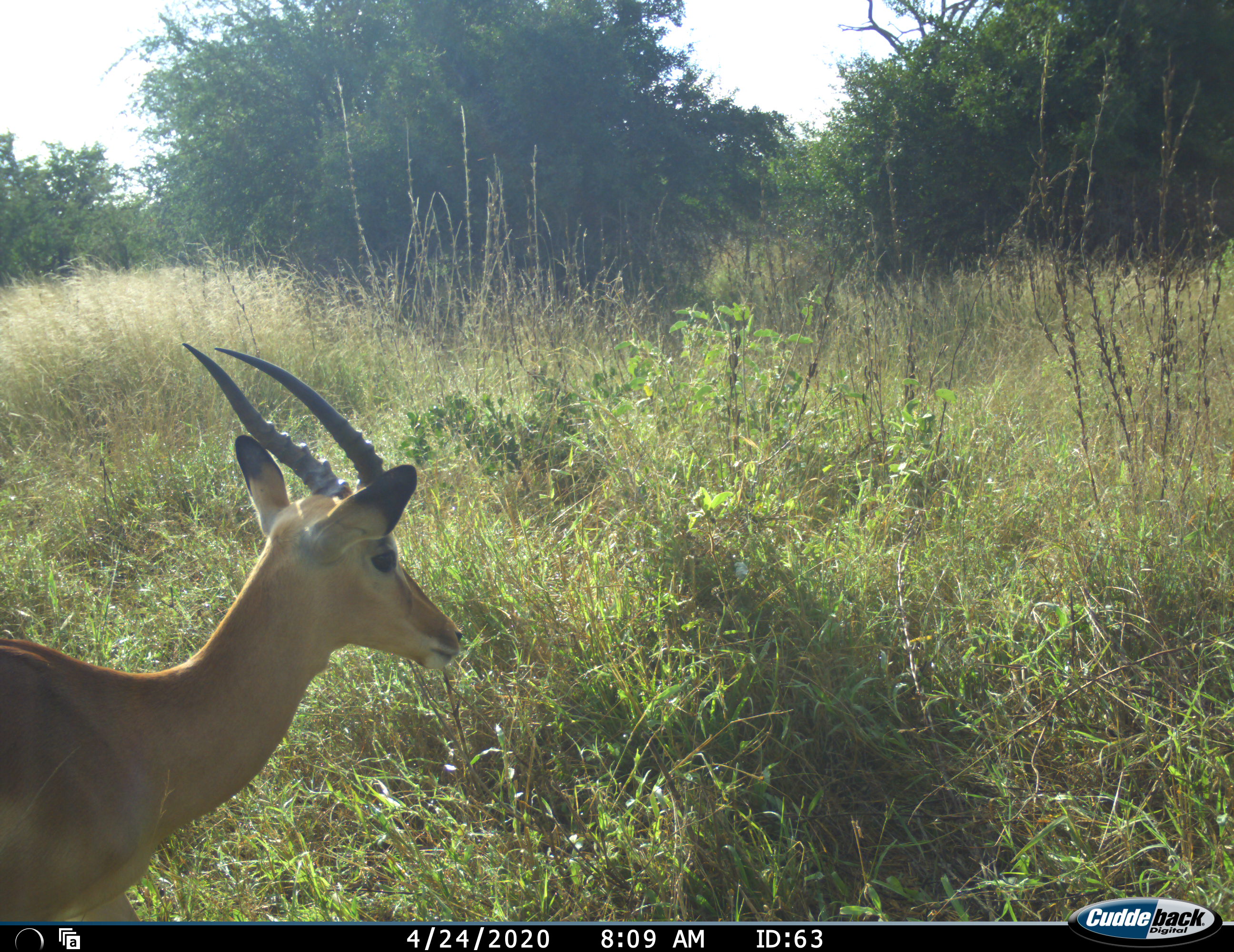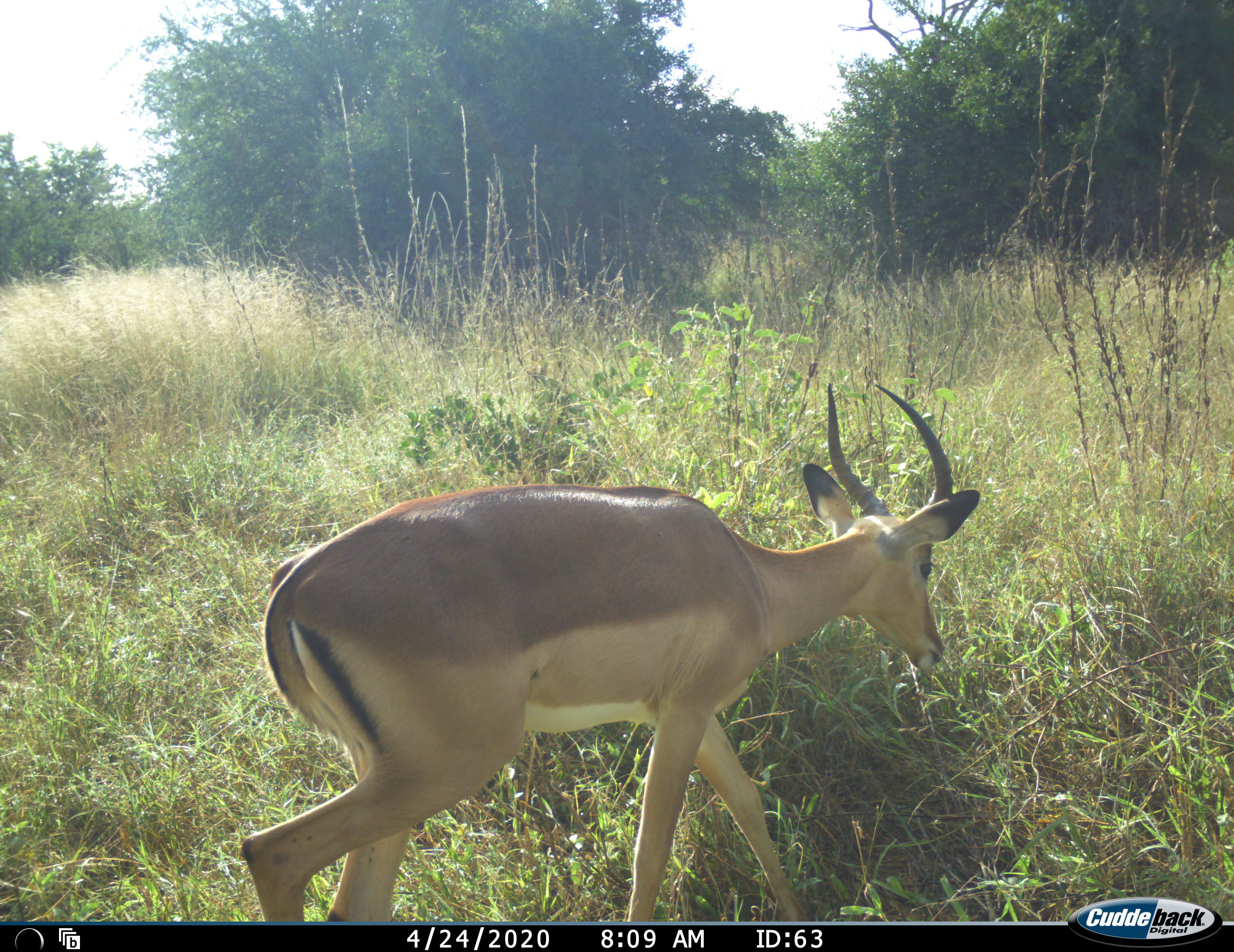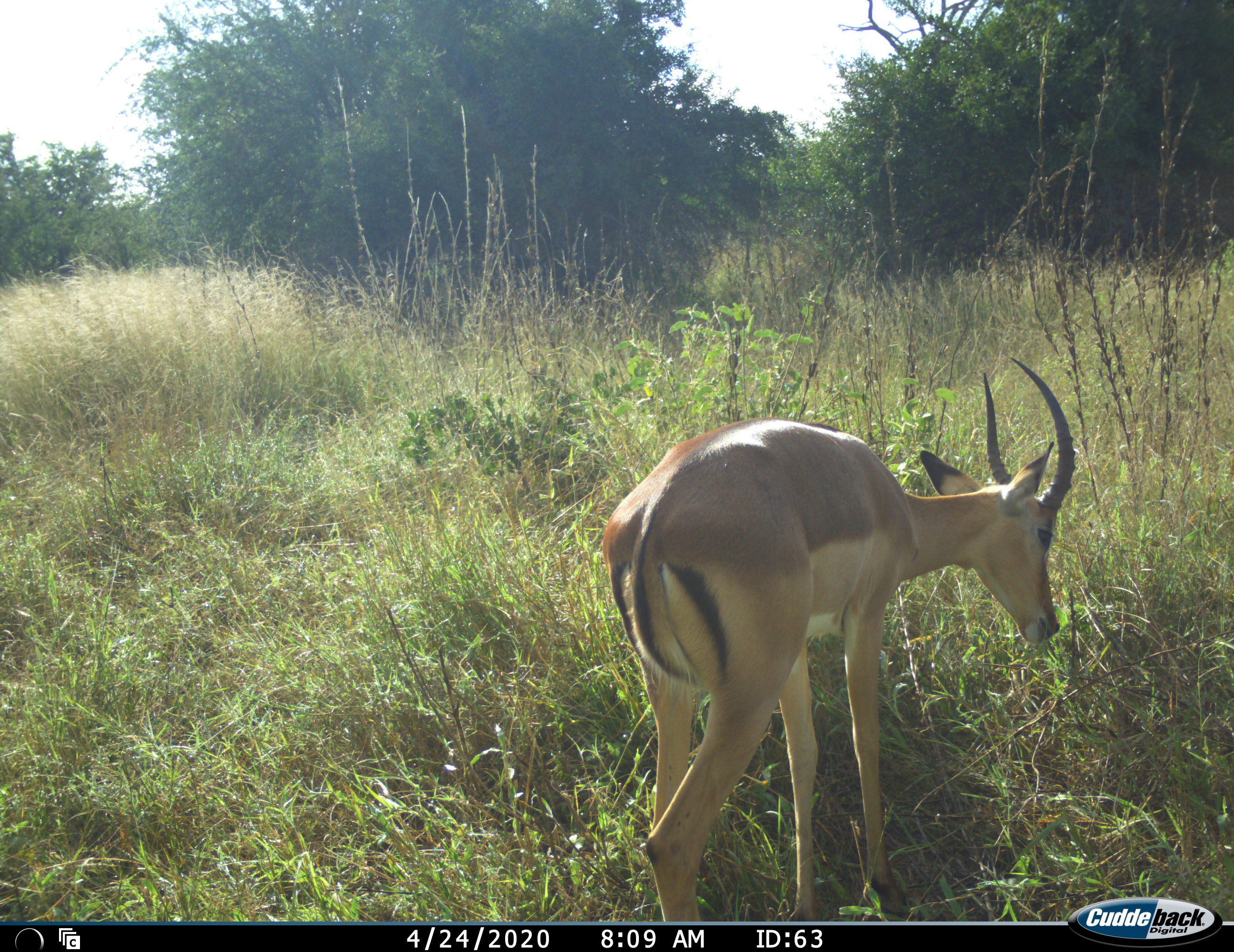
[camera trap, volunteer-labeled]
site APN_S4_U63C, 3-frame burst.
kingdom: Animalia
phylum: Chordata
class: Mammalia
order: Artiodactyla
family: Bovidae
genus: Aepyceros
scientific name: Aepyceros melampus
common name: impala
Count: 1.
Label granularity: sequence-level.